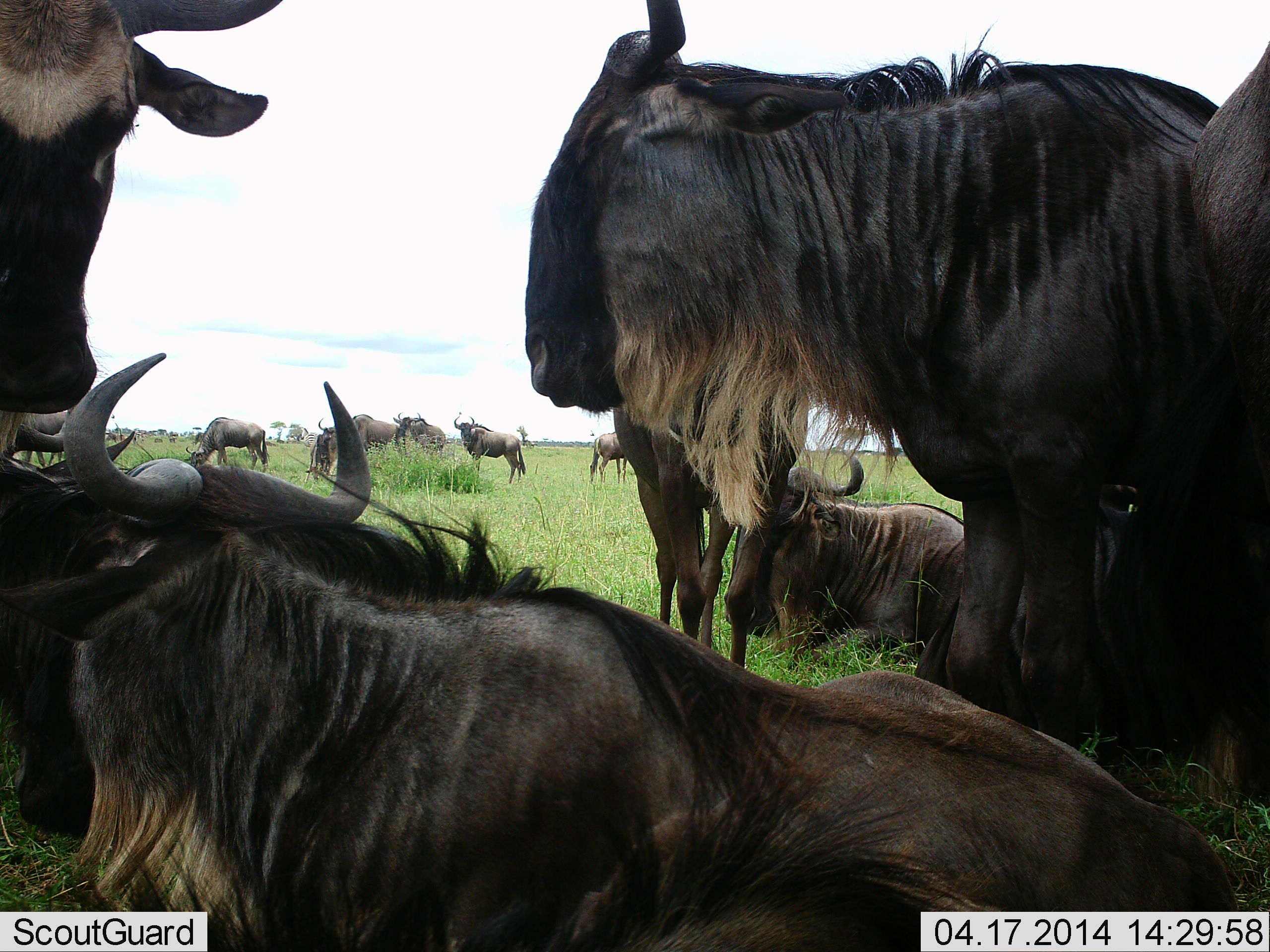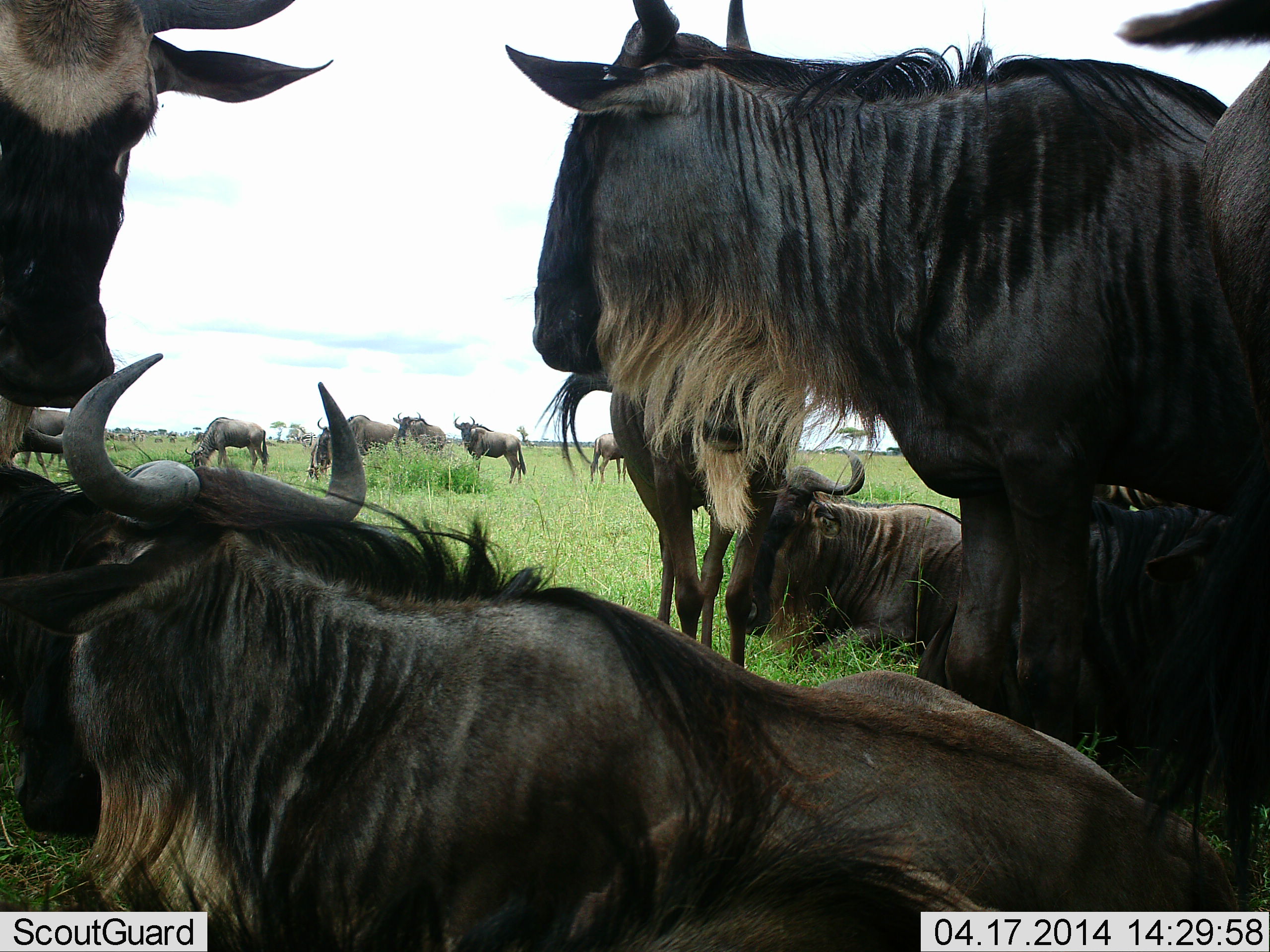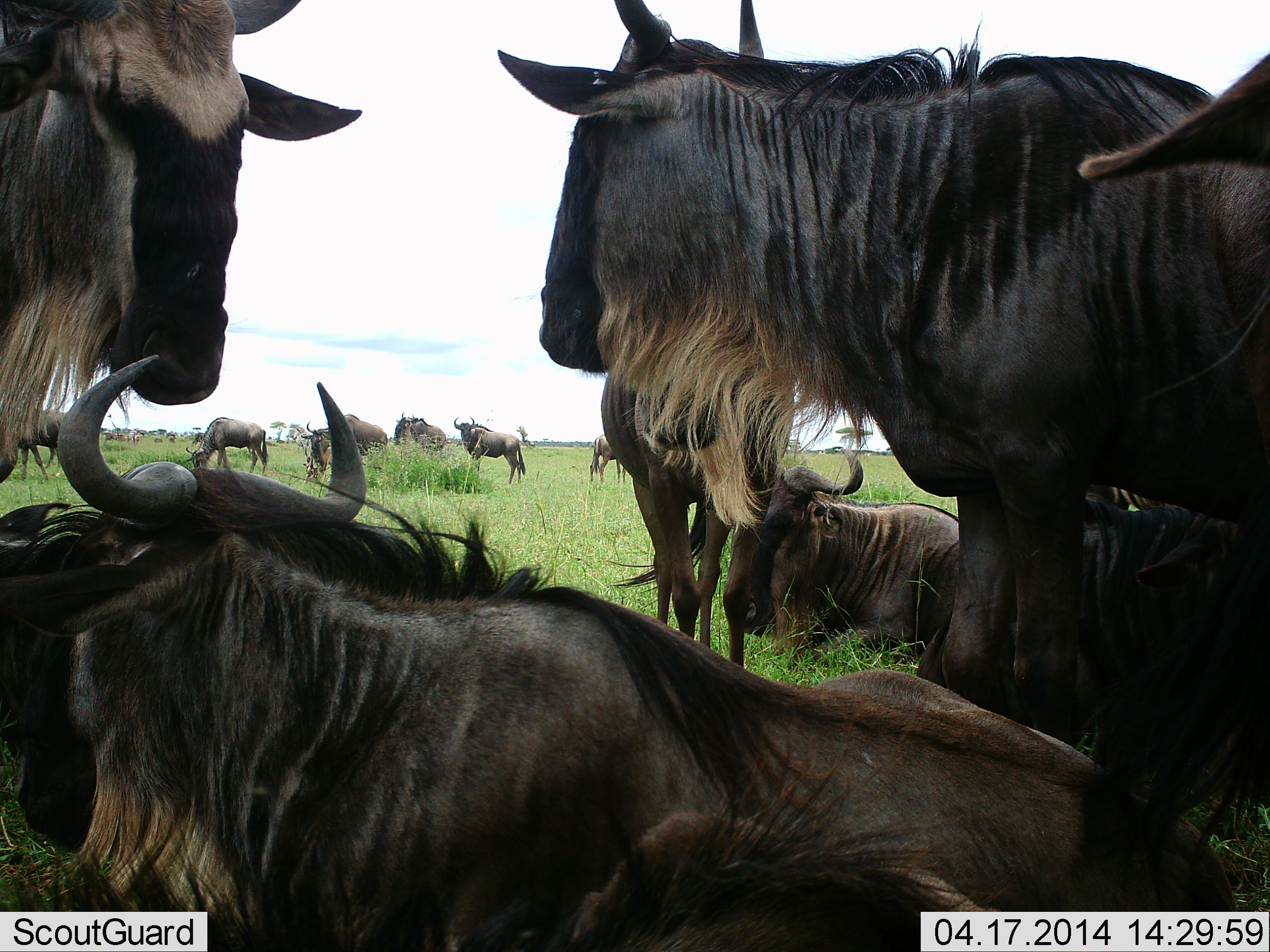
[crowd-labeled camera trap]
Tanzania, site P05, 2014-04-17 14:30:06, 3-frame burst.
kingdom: Animalia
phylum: Chordata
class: Mammalia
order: Artiodactyla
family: Bovidae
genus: Connochaetes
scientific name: Connochaetes taurinus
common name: blue wildebeest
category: wildebeest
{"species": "wildebeest (blue wildebeest) (Connochaetes taurinus)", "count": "11-50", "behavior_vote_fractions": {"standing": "80%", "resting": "90%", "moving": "0%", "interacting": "0%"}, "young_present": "10%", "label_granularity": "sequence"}